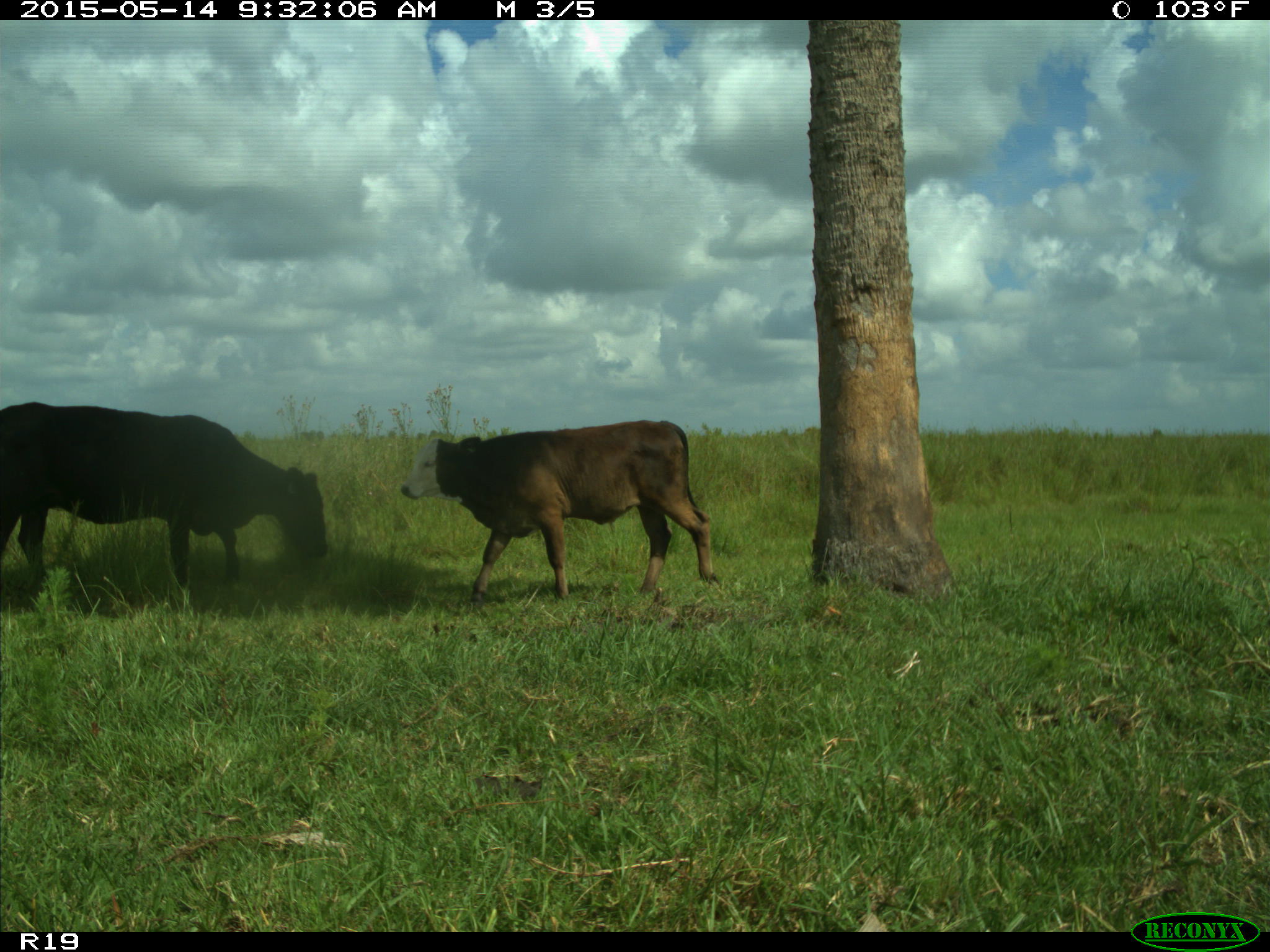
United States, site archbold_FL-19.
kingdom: Animalia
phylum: Chordata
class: Mammalia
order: Artiodactyla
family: Bovidae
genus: Bos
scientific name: Bos taurus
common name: domestic cow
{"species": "Bos taurus (domestic cow)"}